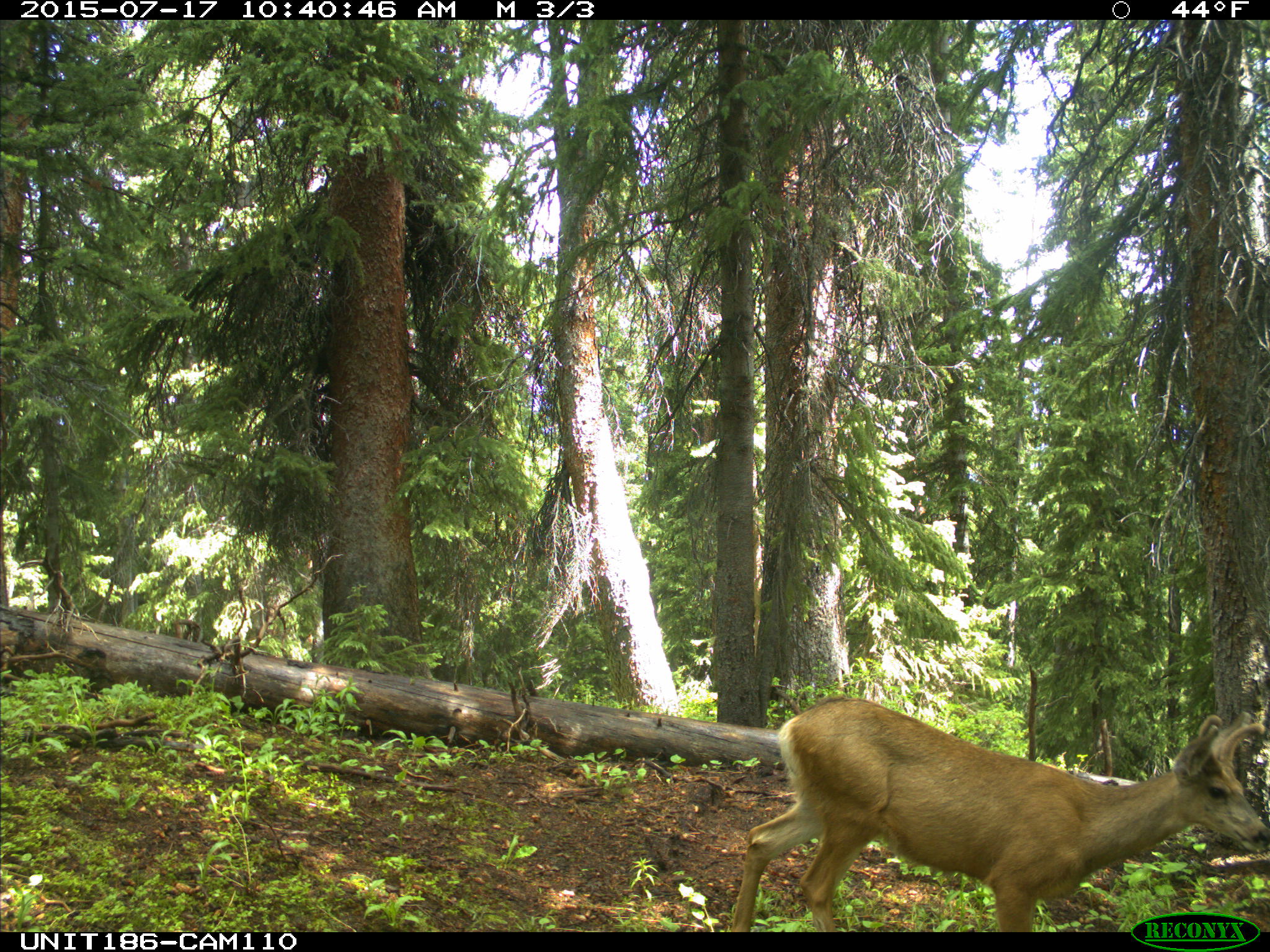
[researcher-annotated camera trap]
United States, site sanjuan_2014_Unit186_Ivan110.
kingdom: Animalia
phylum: Chordata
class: Mammalia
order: Artiodactyla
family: Cervidae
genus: Odocoileus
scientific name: Odocoileus hemionus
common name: mule deer